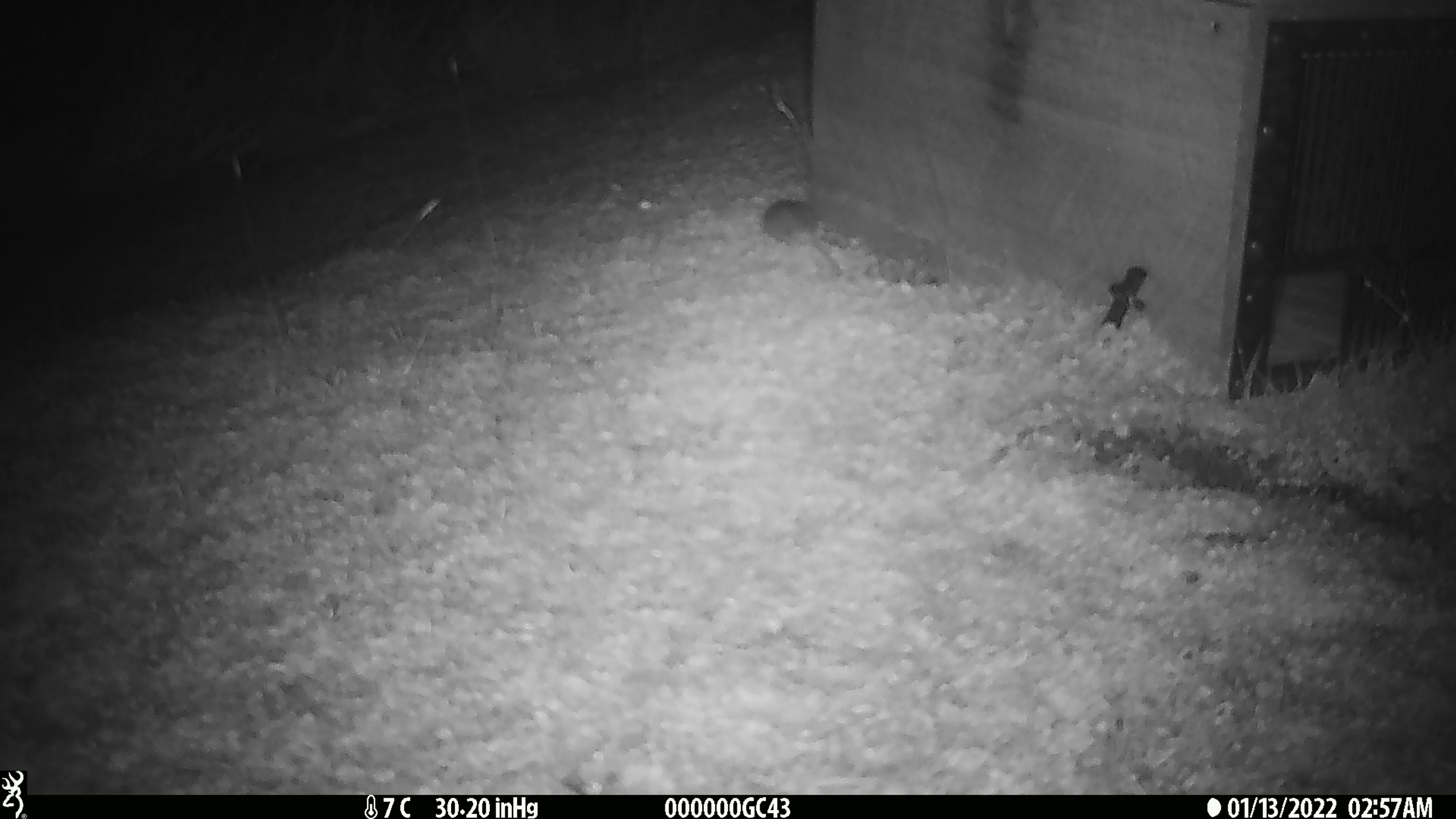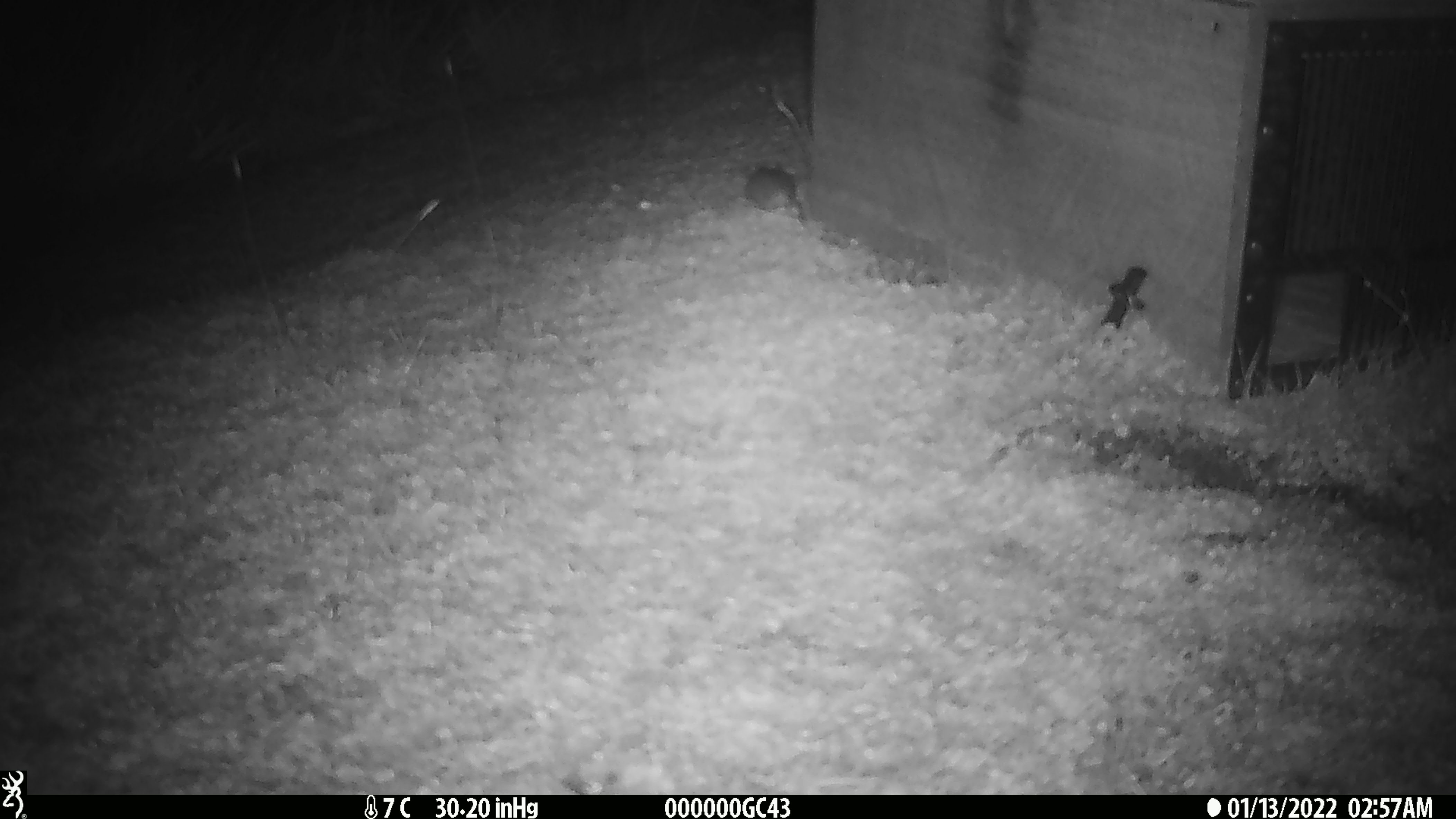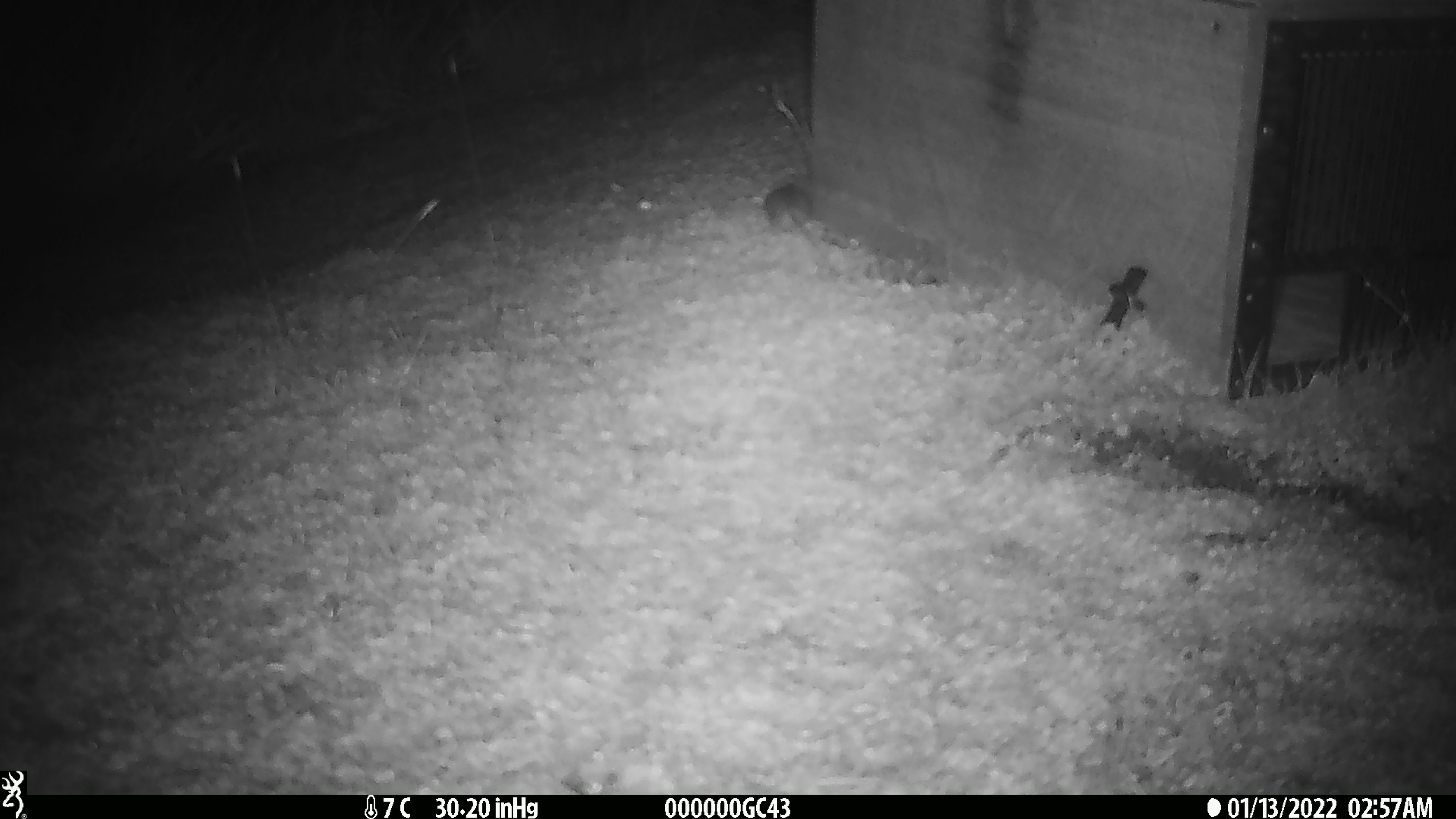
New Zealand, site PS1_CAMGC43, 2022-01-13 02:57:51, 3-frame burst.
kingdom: Animalia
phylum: Chordata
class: Mammalia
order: Rodentia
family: Muridae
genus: Mus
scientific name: Mus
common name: mouse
Mouse (Mus).